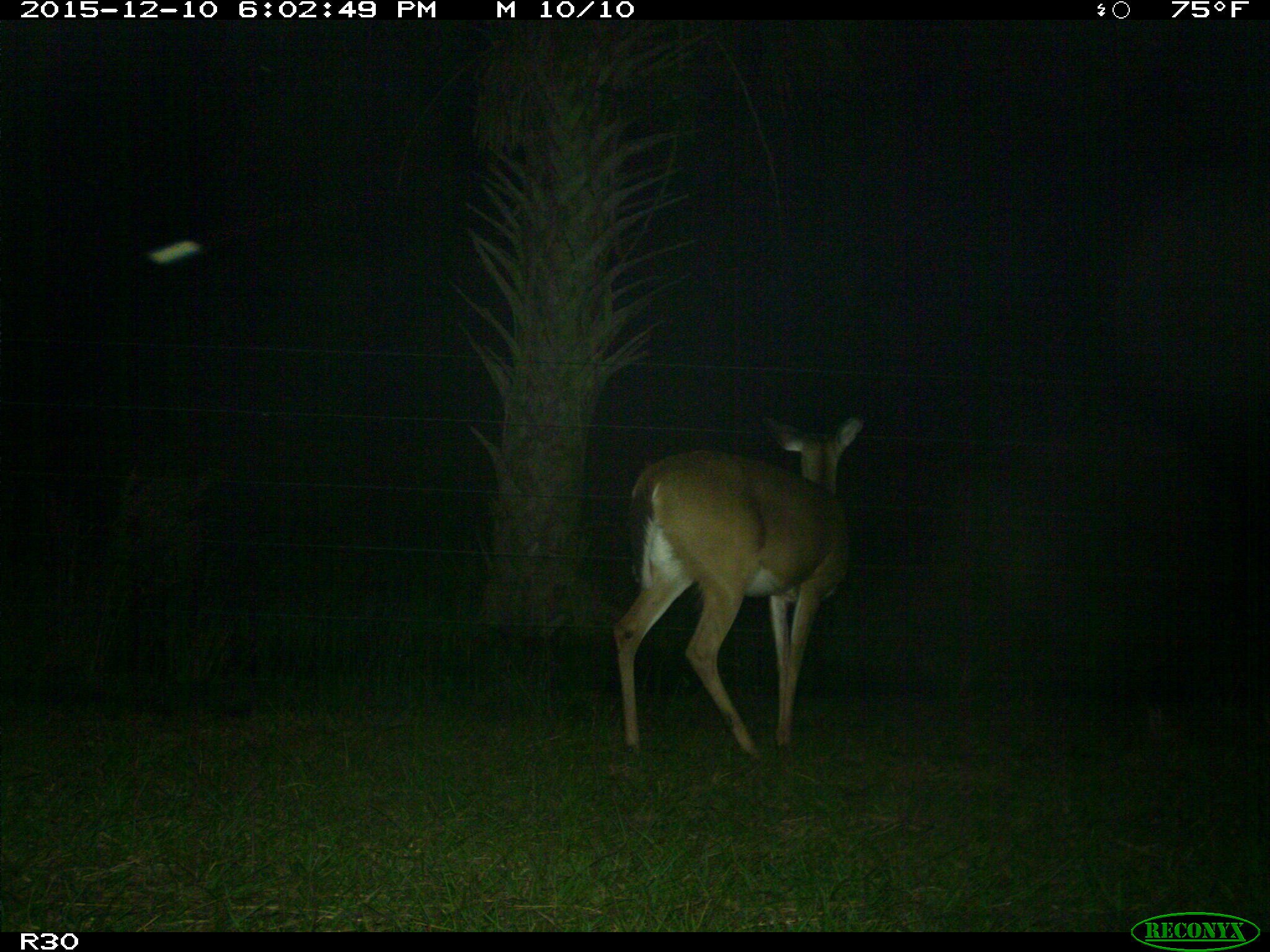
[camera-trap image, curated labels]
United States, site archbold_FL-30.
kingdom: Animalia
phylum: Chordata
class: Mammalia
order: Artiodactyla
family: Cervidae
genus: Odocoileus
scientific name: Odocoileus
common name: deer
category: unidentified deer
Unidentified deer (deer) (Odocoileus).